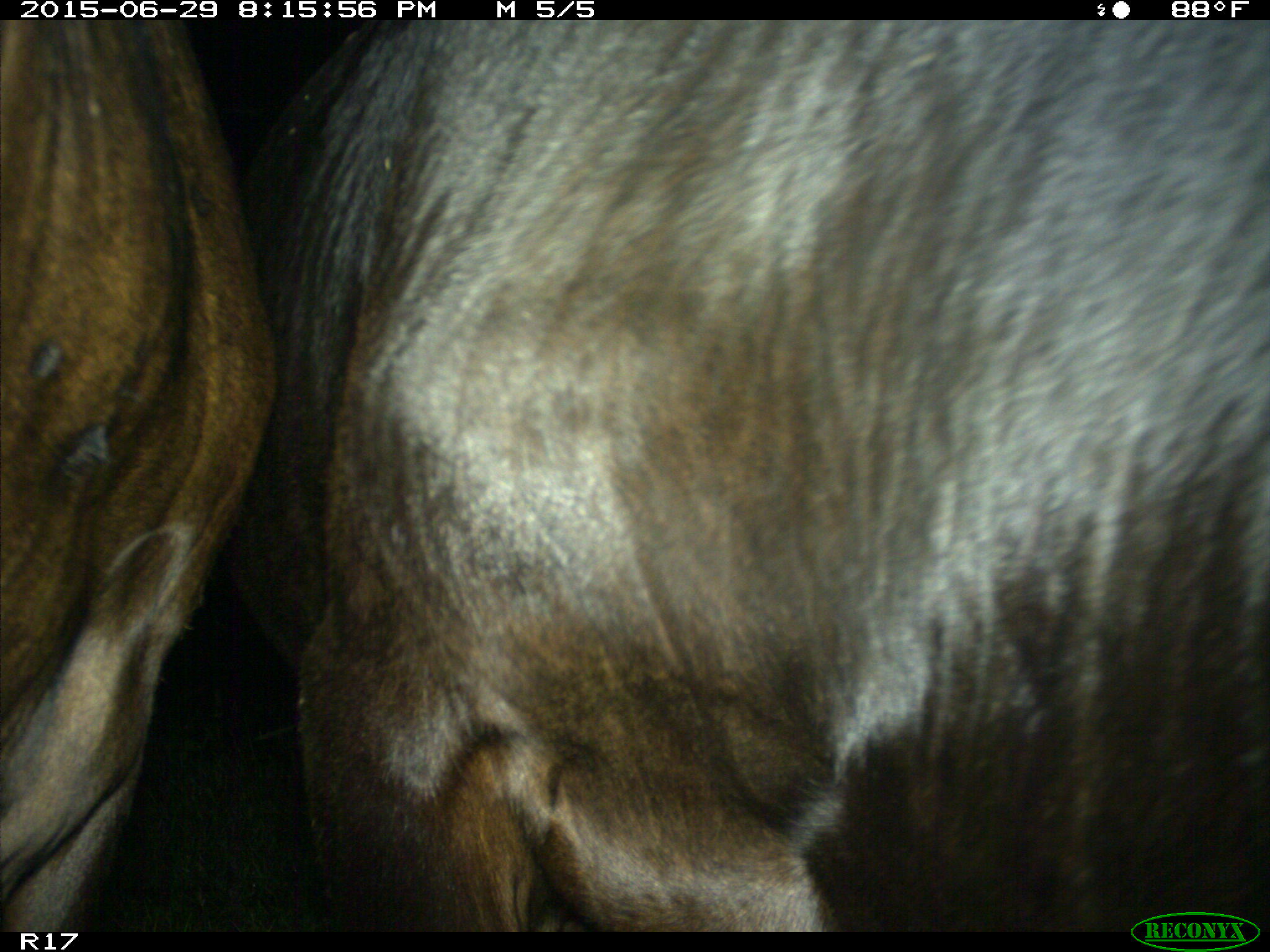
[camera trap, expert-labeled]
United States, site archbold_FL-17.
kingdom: Animalia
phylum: Chordata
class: Mammalia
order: Artiodactyla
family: Bovidae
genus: Bos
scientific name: Bos taurus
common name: domestic cow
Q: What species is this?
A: Bos taurus (domestic cow).